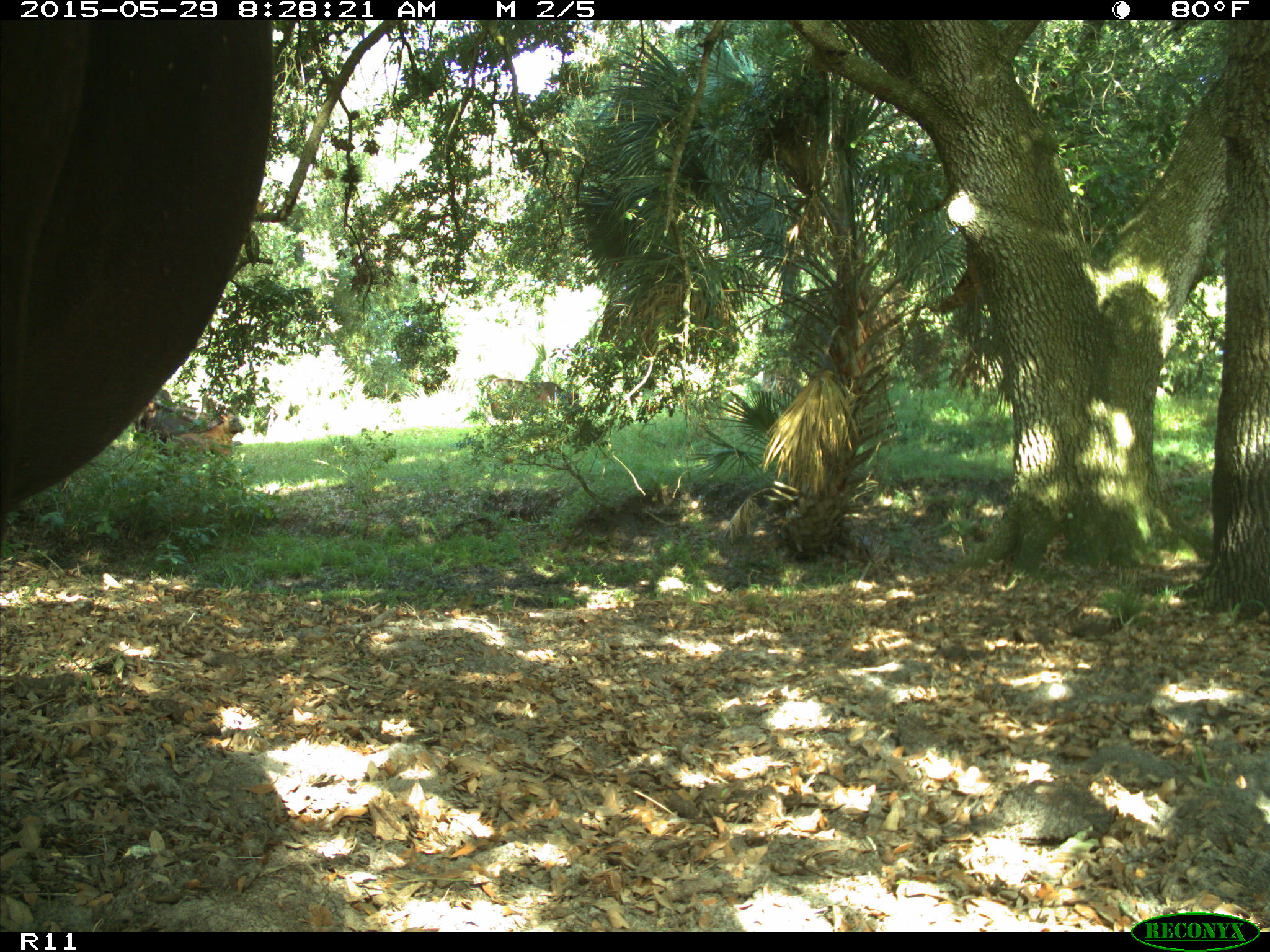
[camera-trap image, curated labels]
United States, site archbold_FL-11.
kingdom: Animalia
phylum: Chordata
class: Mammalia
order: Artiodactyla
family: Bovidae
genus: Bos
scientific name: Bos taurus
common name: domestic cow